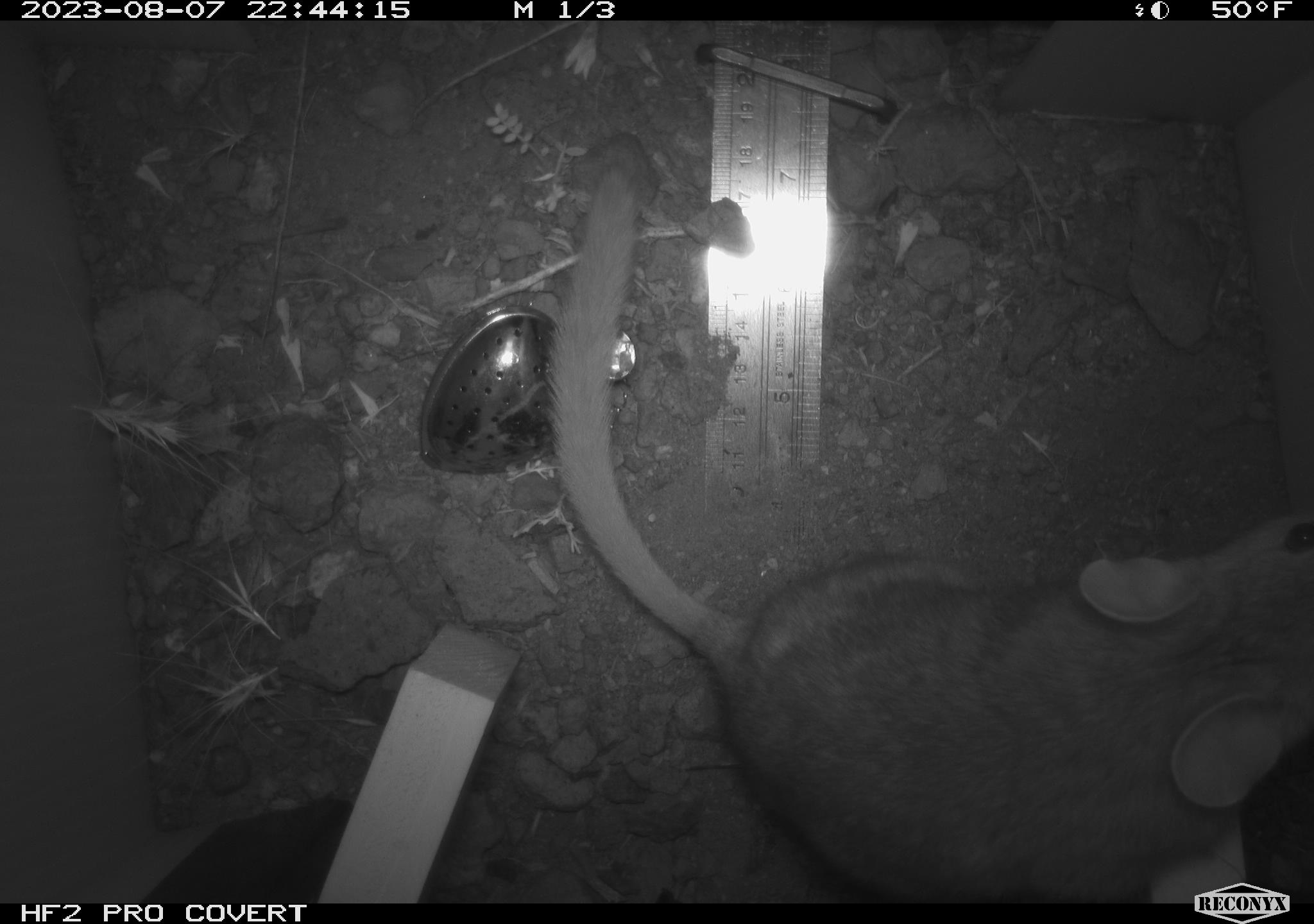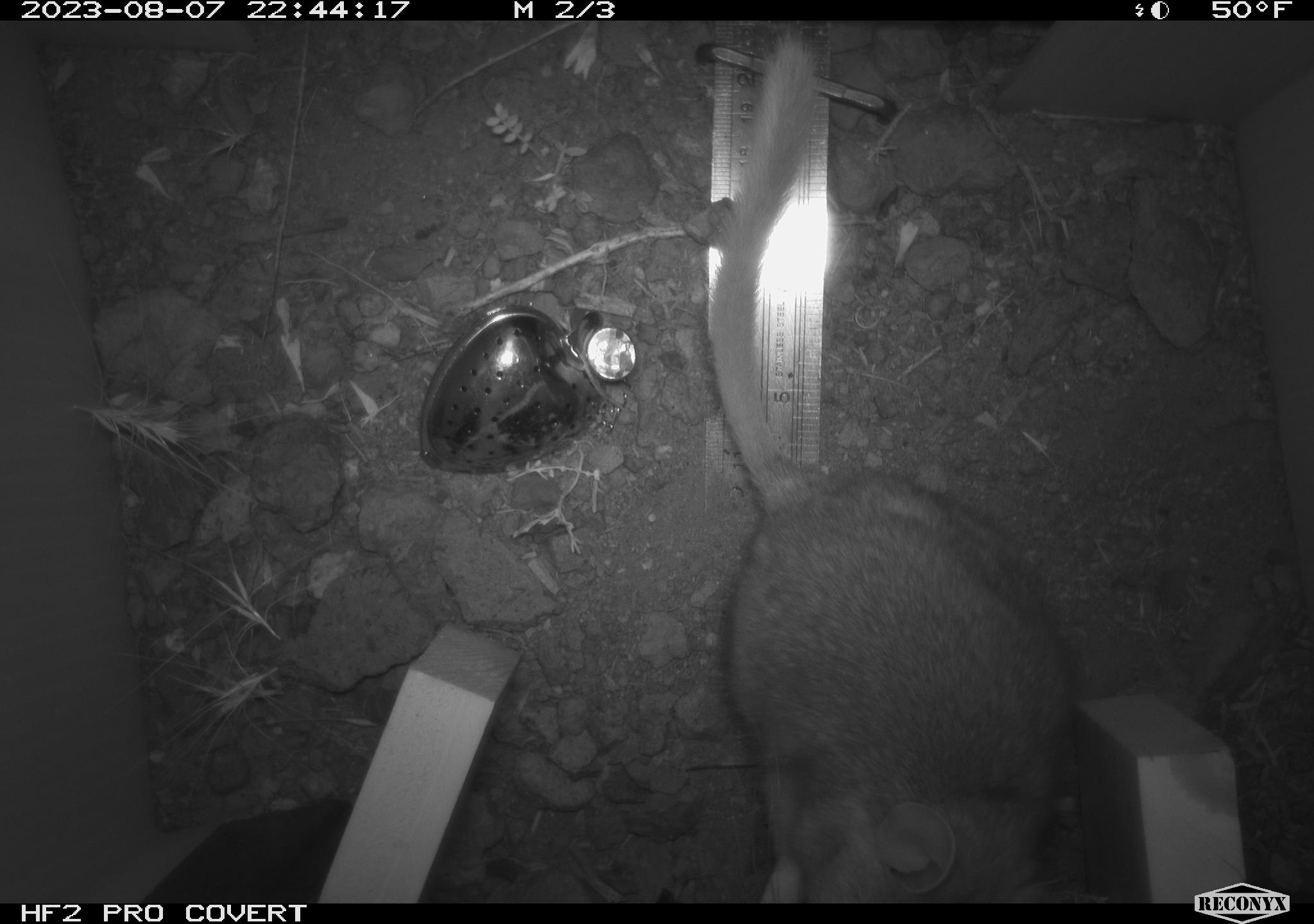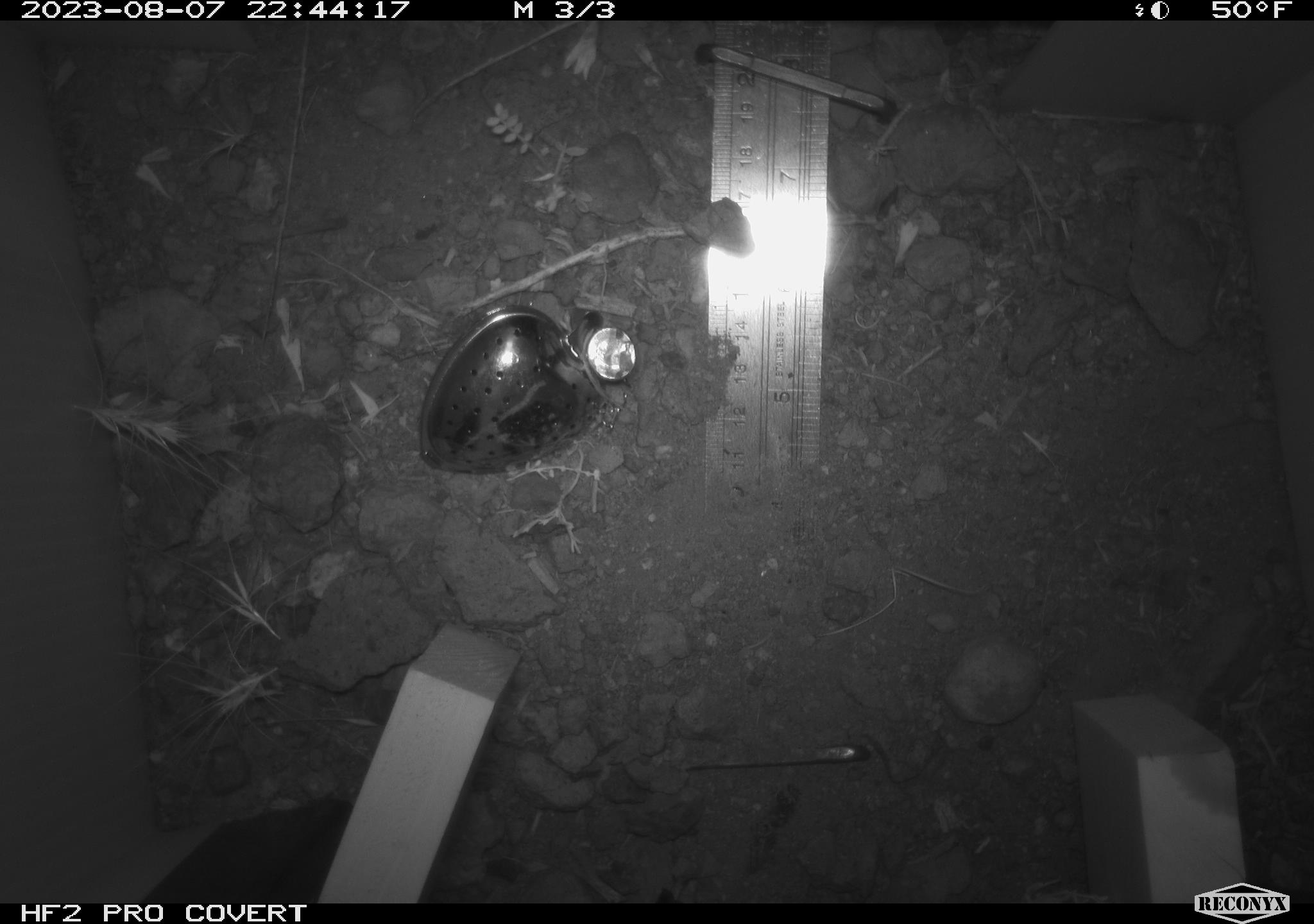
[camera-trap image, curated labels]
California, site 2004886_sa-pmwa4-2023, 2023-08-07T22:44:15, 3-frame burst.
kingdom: Animalia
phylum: Chordata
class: Mammalia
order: Rodentia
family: Cricetidae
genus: Neotoma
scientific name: Neotoma cinerea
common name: bushy-tailed woodrat